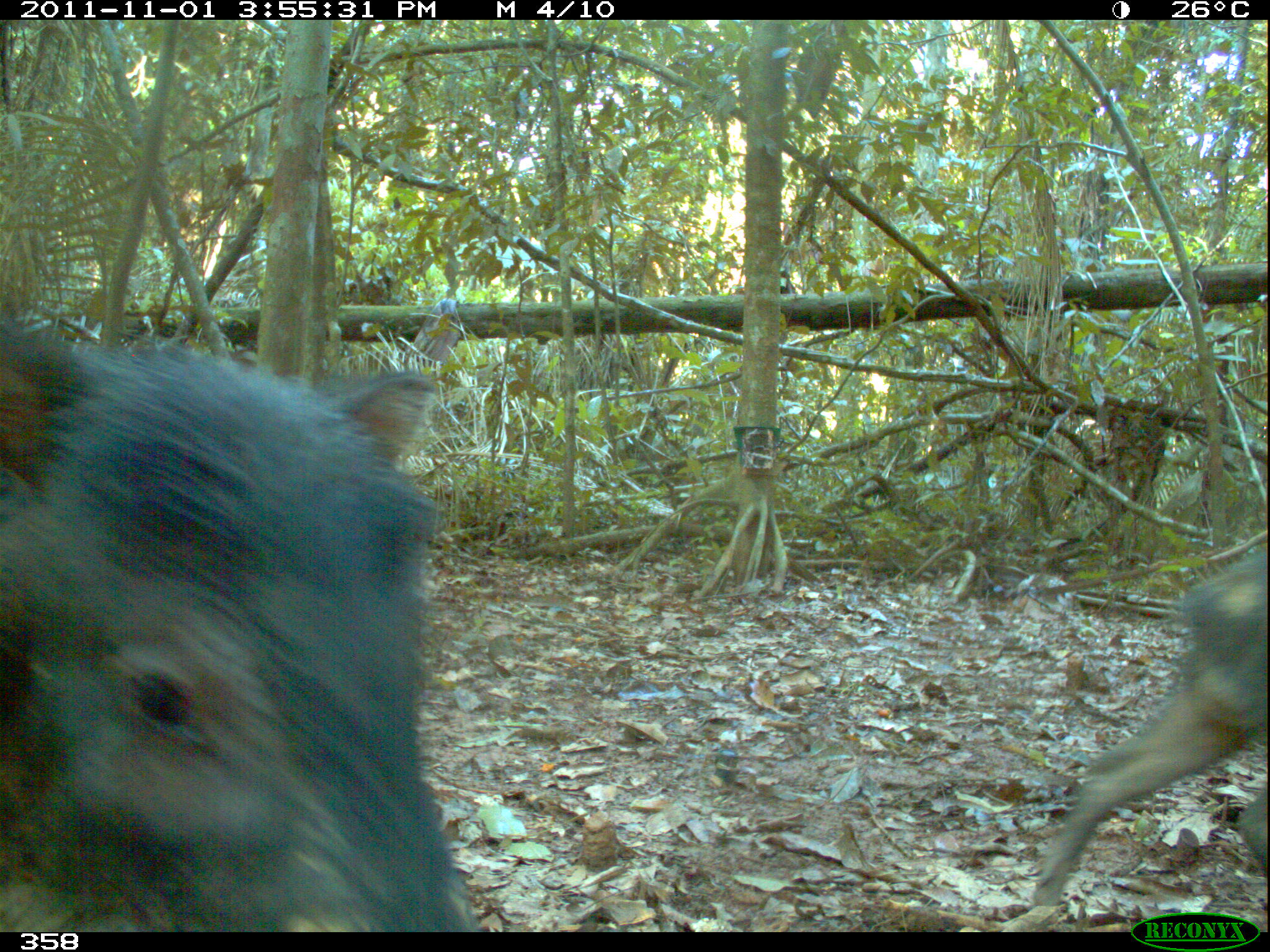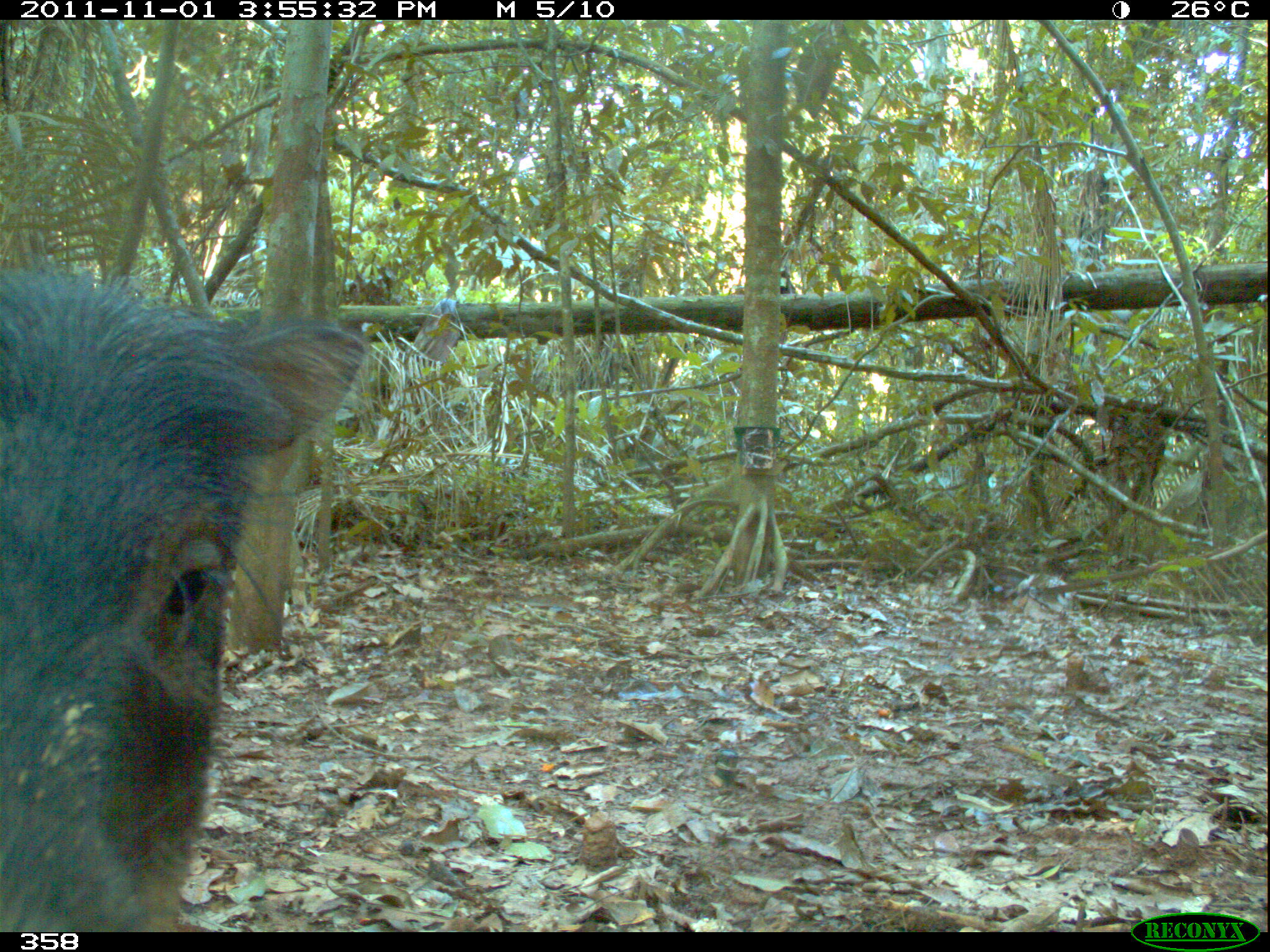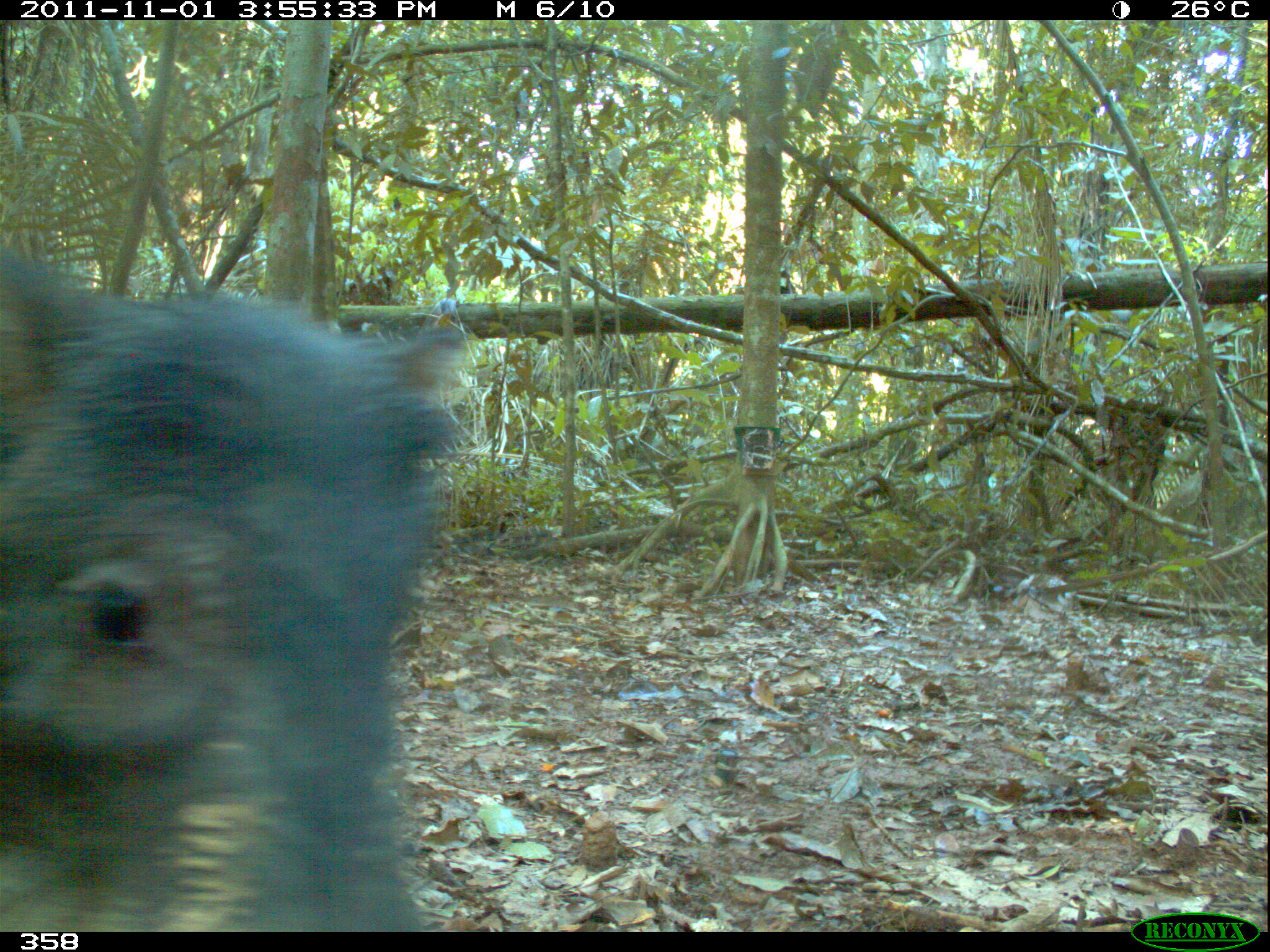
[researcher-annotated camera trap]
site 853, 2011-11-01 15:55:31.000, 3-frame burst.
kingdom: Animalia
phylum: Chordata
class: Mammalia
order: Artiodactyla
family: Tayassuidae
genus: Tayassu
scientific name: Tayassu pecari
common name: white-lipped peccary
Tayassu pecari (white-lipped peccary).